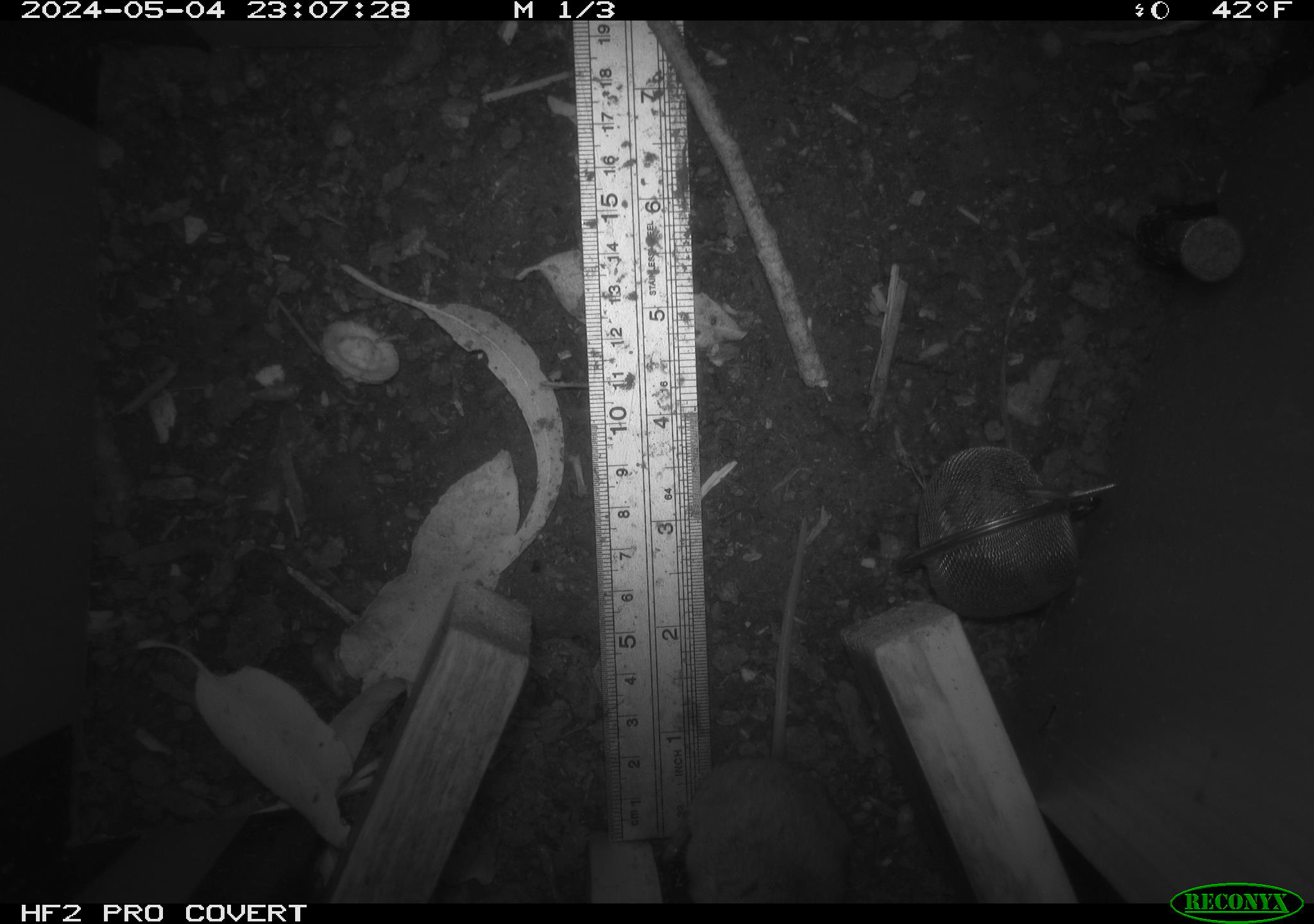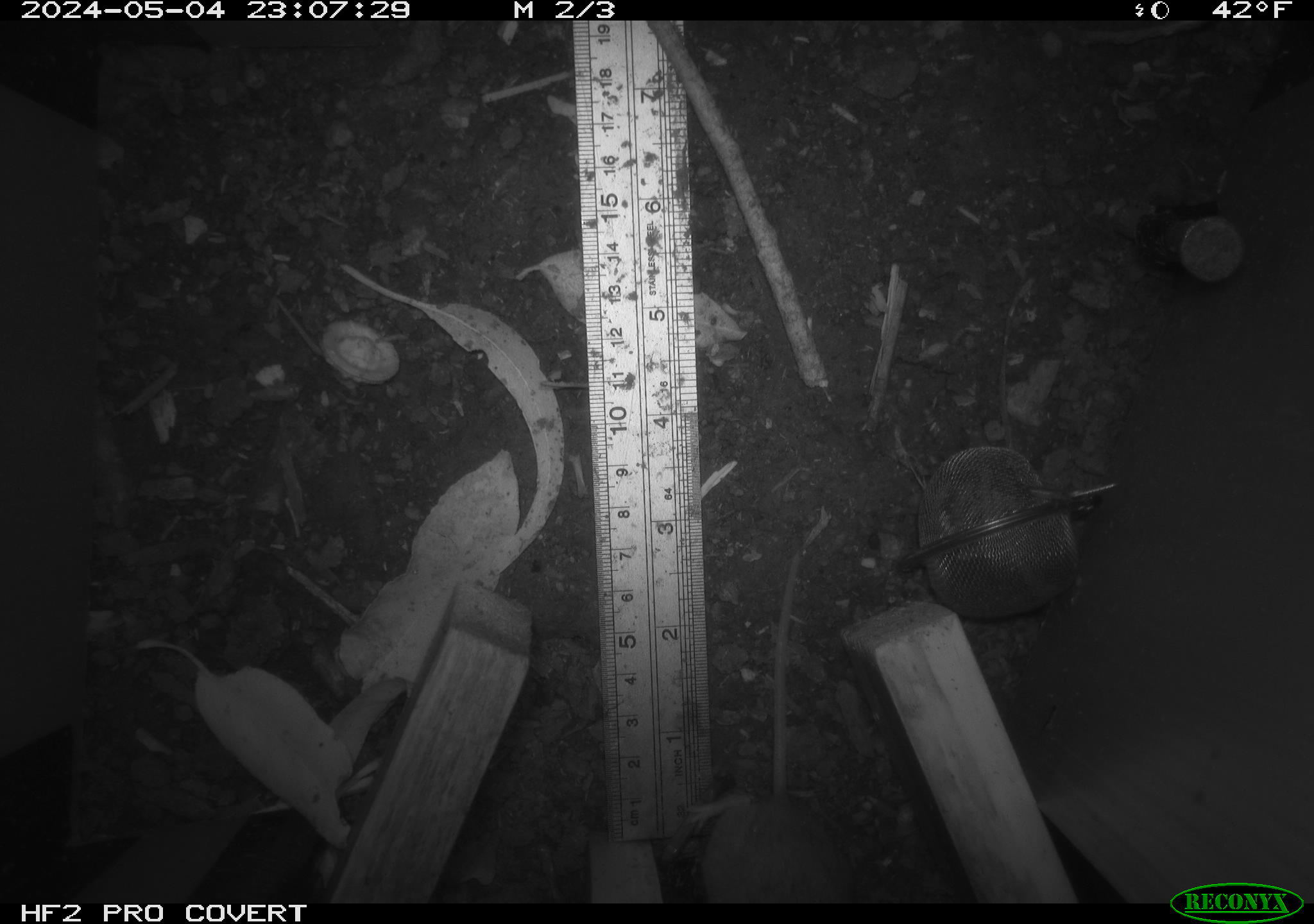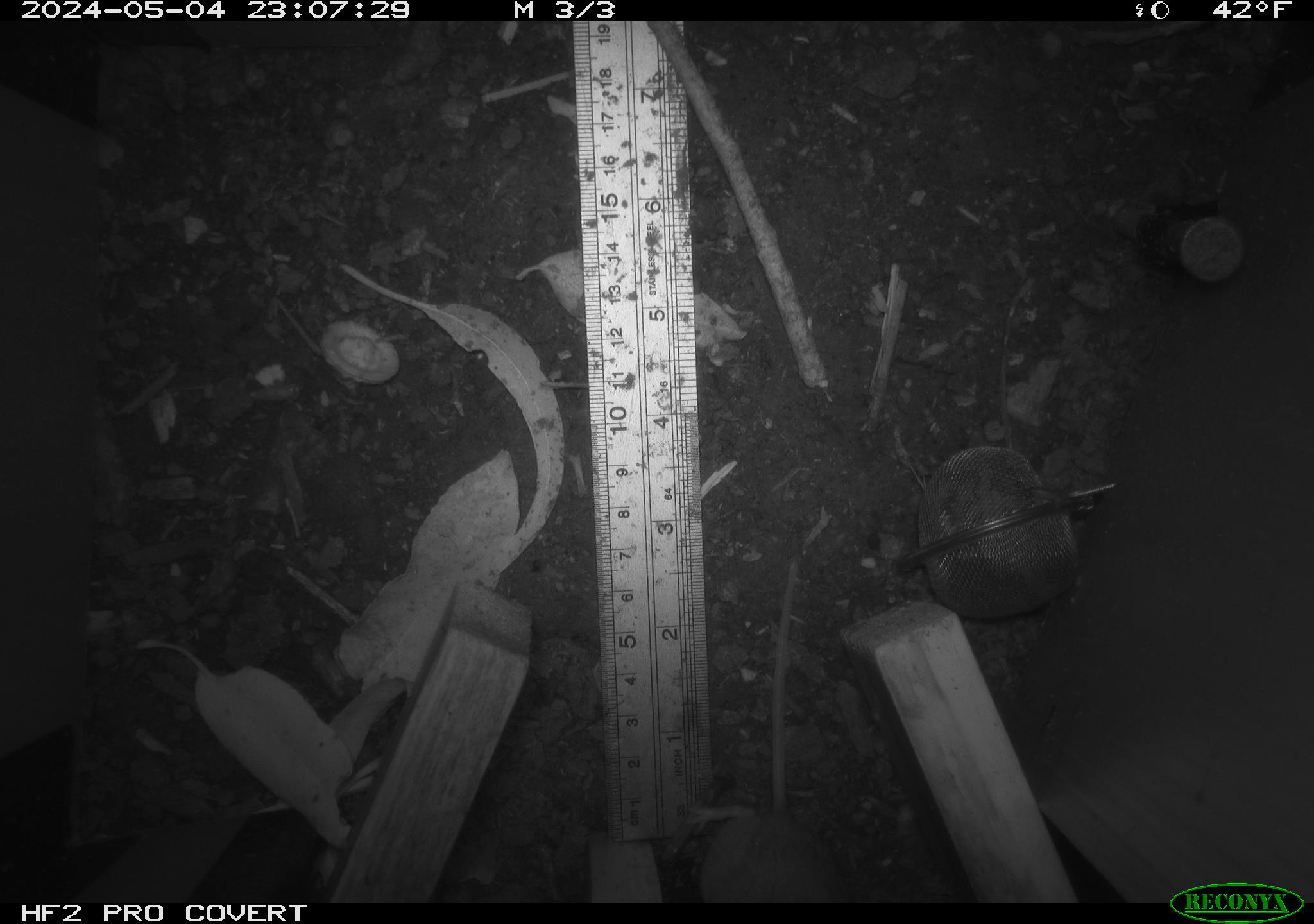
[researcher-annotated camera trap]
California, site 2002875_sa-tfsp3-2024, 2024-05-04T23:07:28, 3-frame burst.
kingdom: Animalia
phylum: Chordata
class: Mammalia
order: Rodentia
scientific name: Rodentia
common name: mouse species